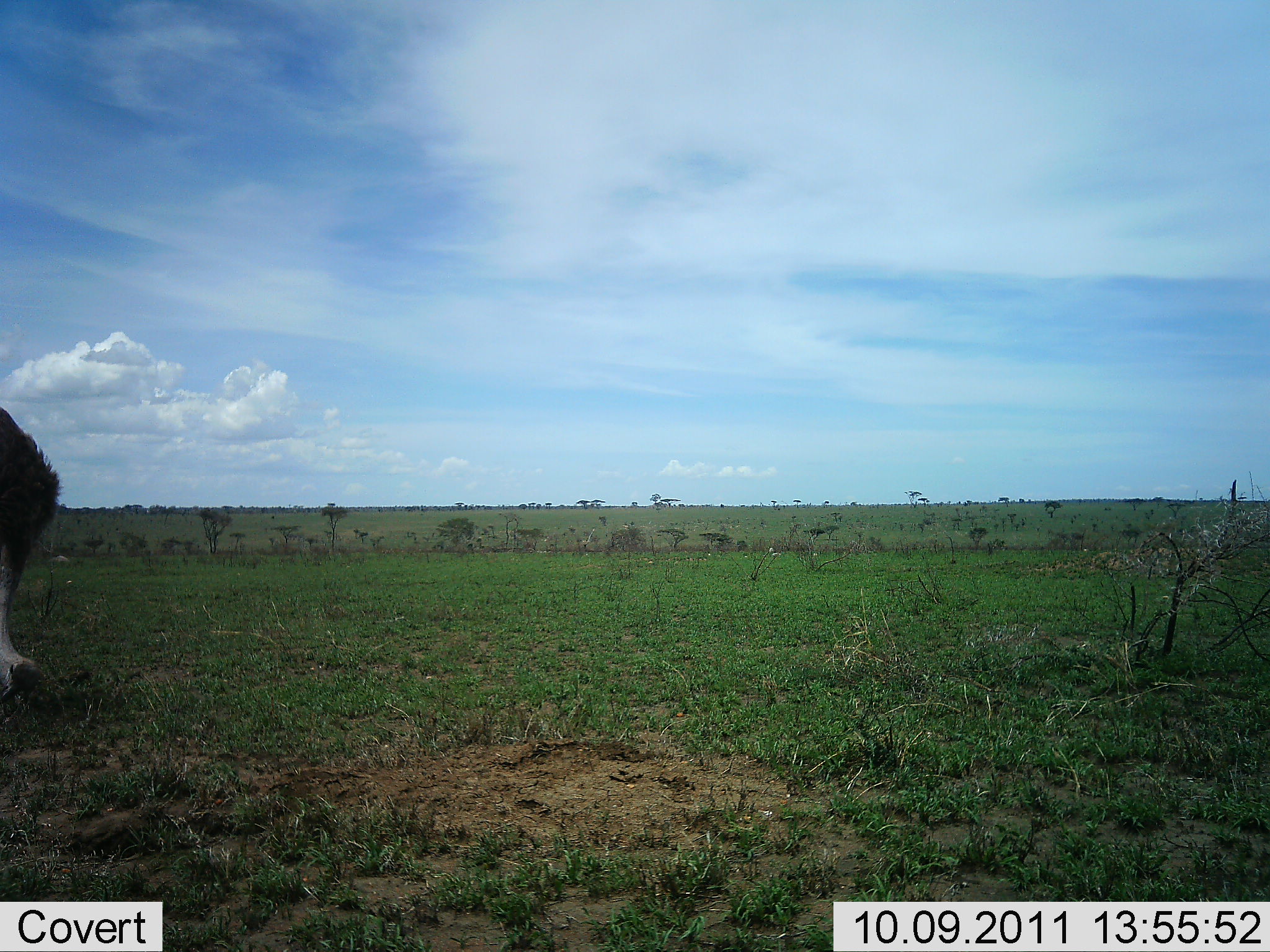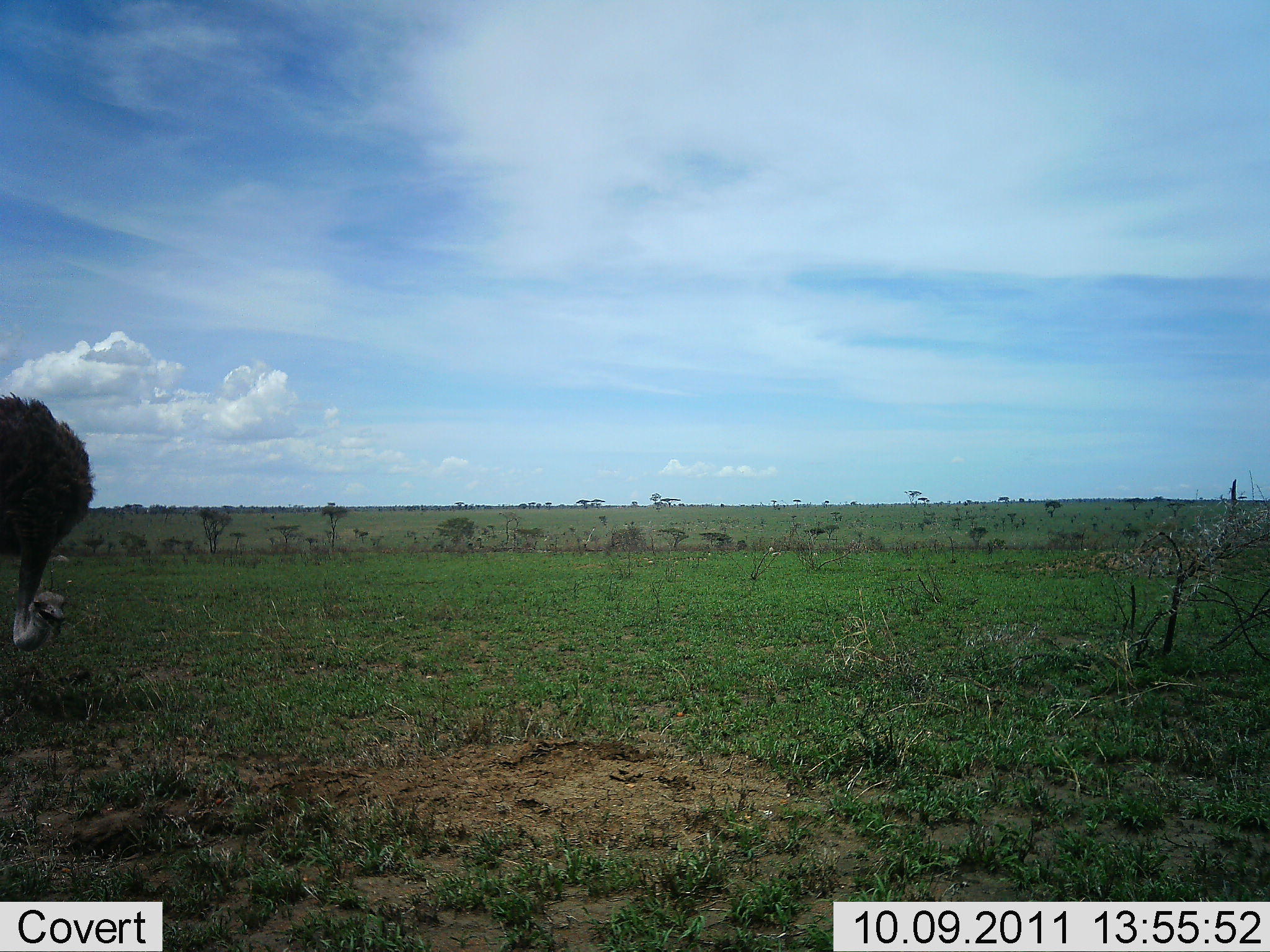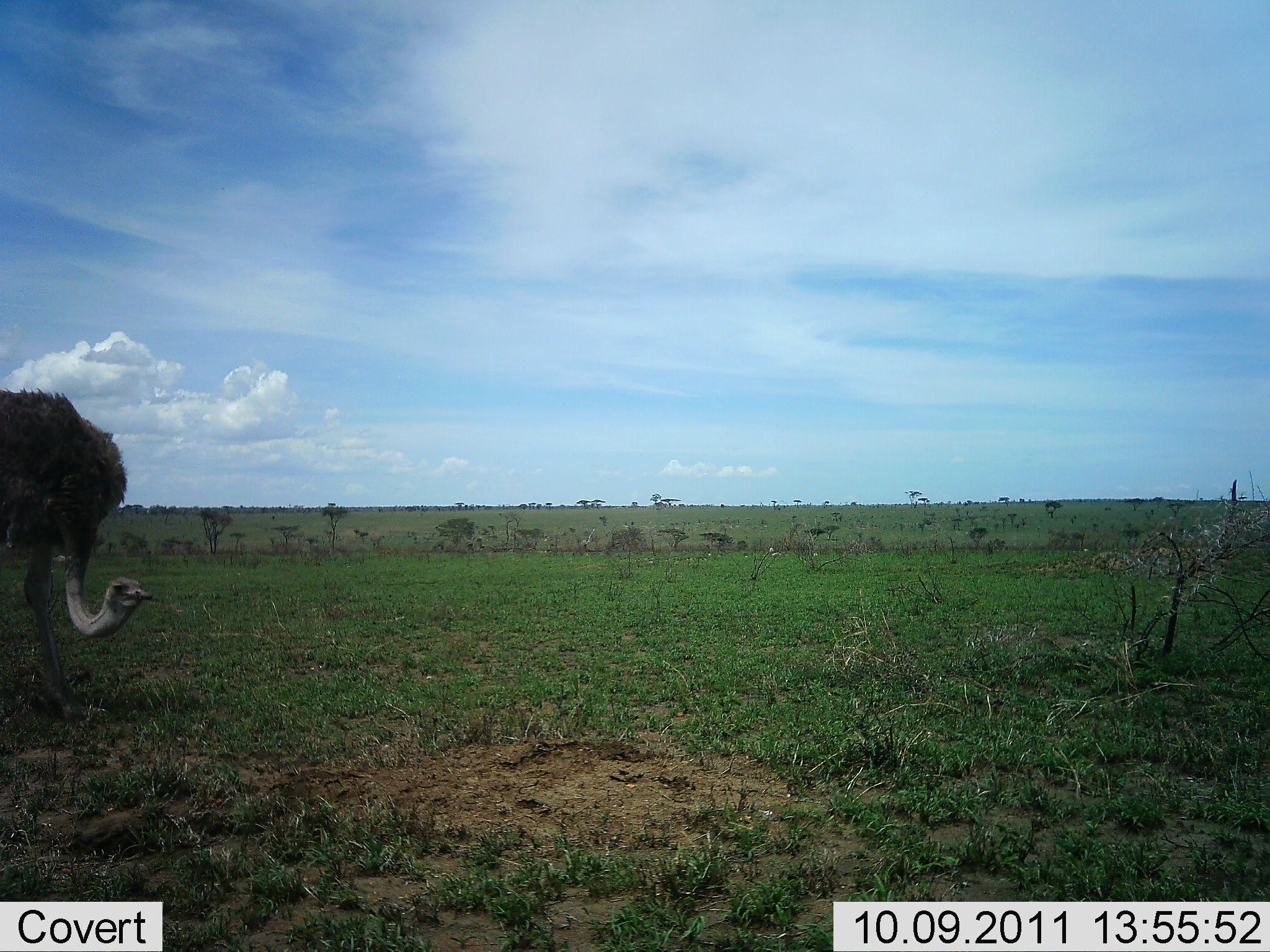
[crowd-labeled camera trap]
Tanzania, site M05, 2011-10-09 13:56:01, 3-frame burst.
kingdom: Animalia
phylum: Chordata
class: Aves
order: Struthioniformes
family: Struthionidae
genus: Struthio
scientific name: Struthio camelus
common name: ostrich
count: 1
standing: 17%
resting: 0%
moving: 58%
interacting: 0%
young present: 0%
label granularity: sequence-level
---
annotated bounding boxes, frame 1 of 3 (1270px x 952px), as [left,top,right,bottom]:
animal: [0,406,63,726]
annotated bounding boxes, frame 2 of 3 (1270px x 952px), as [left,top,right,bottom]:
animal: [0,391,95,653]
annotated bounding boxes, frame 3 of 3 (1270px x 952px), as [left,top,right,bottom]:
animal: [1,387,156,723]